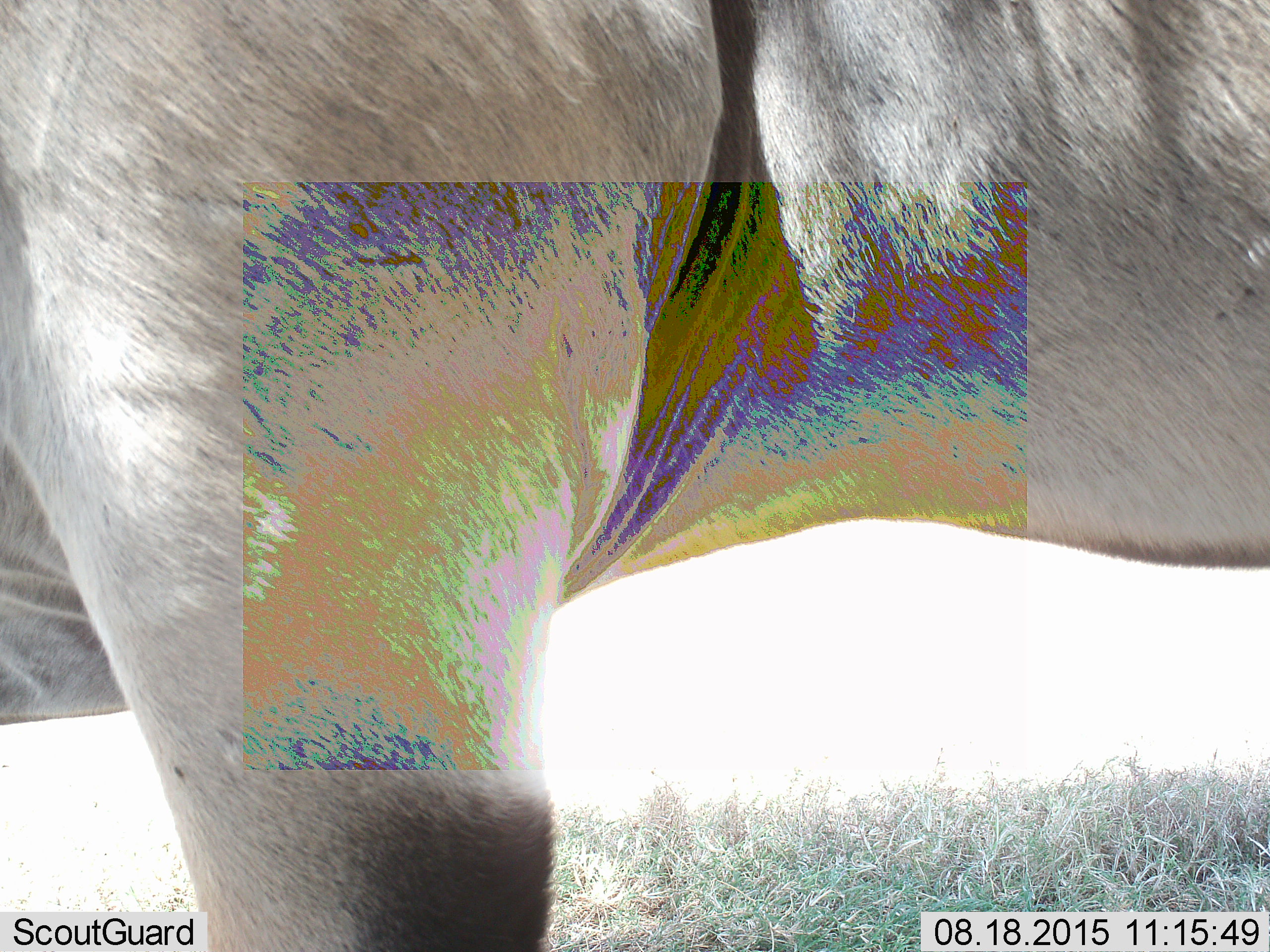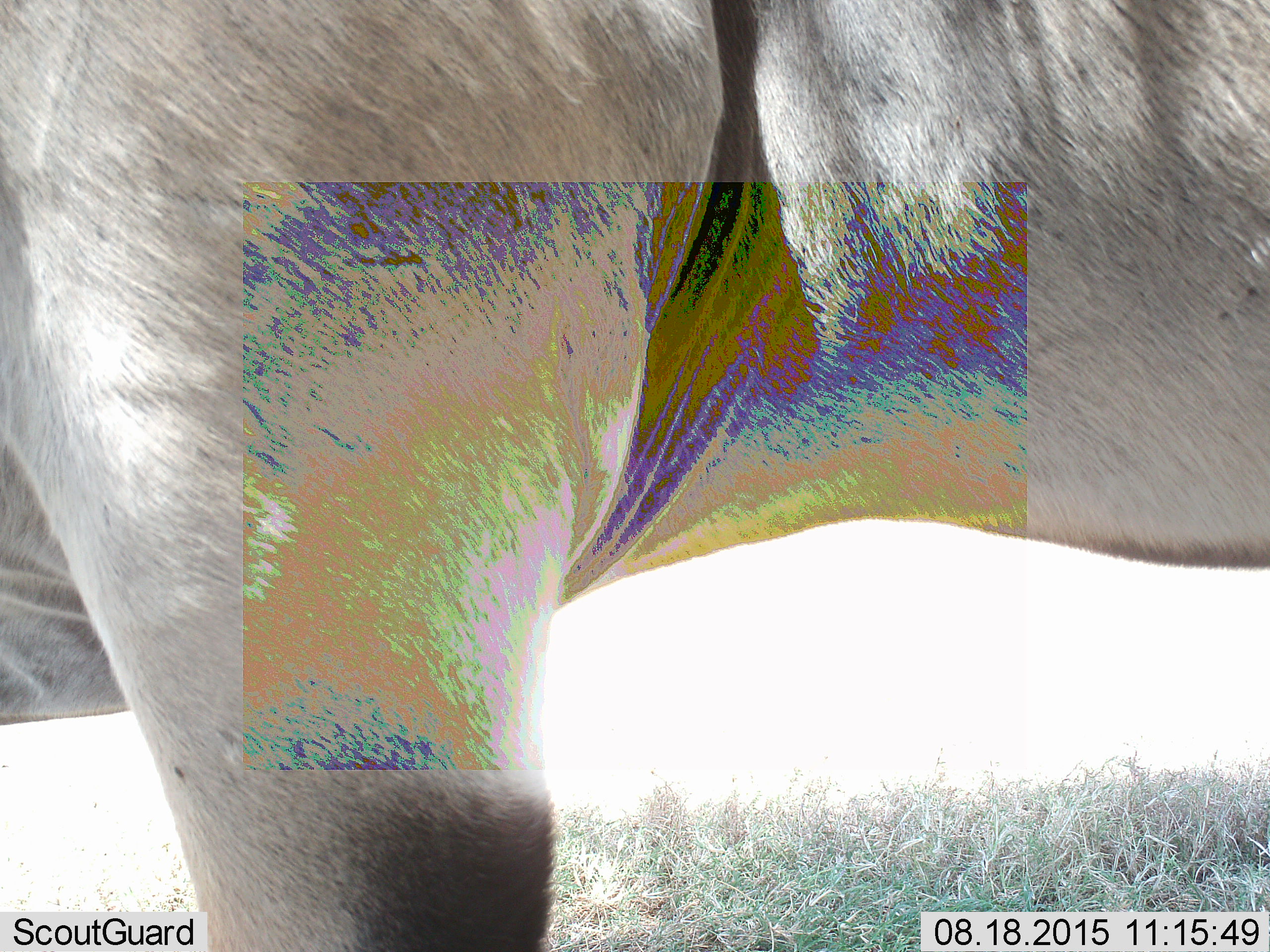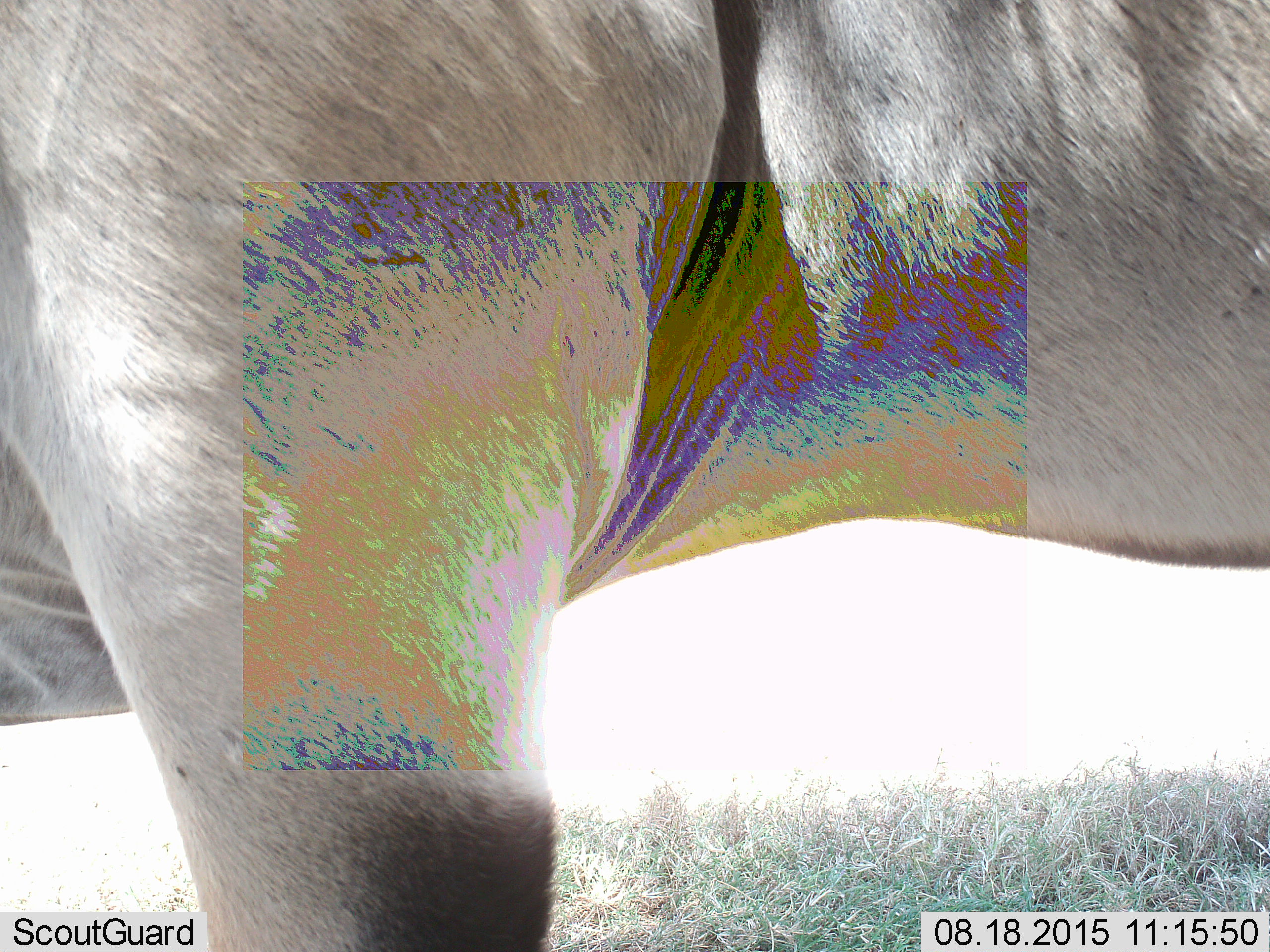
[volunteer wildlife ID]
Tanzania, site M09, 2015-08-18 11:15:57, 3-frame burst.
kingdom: Animalia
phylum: Chordata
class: Mammalia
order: Carnivora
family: Felidae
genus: Panthera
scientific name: Panthera leo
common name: lion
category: lionfemale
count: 1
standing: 100%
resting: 0%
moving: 0%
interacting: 0%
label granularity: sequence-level